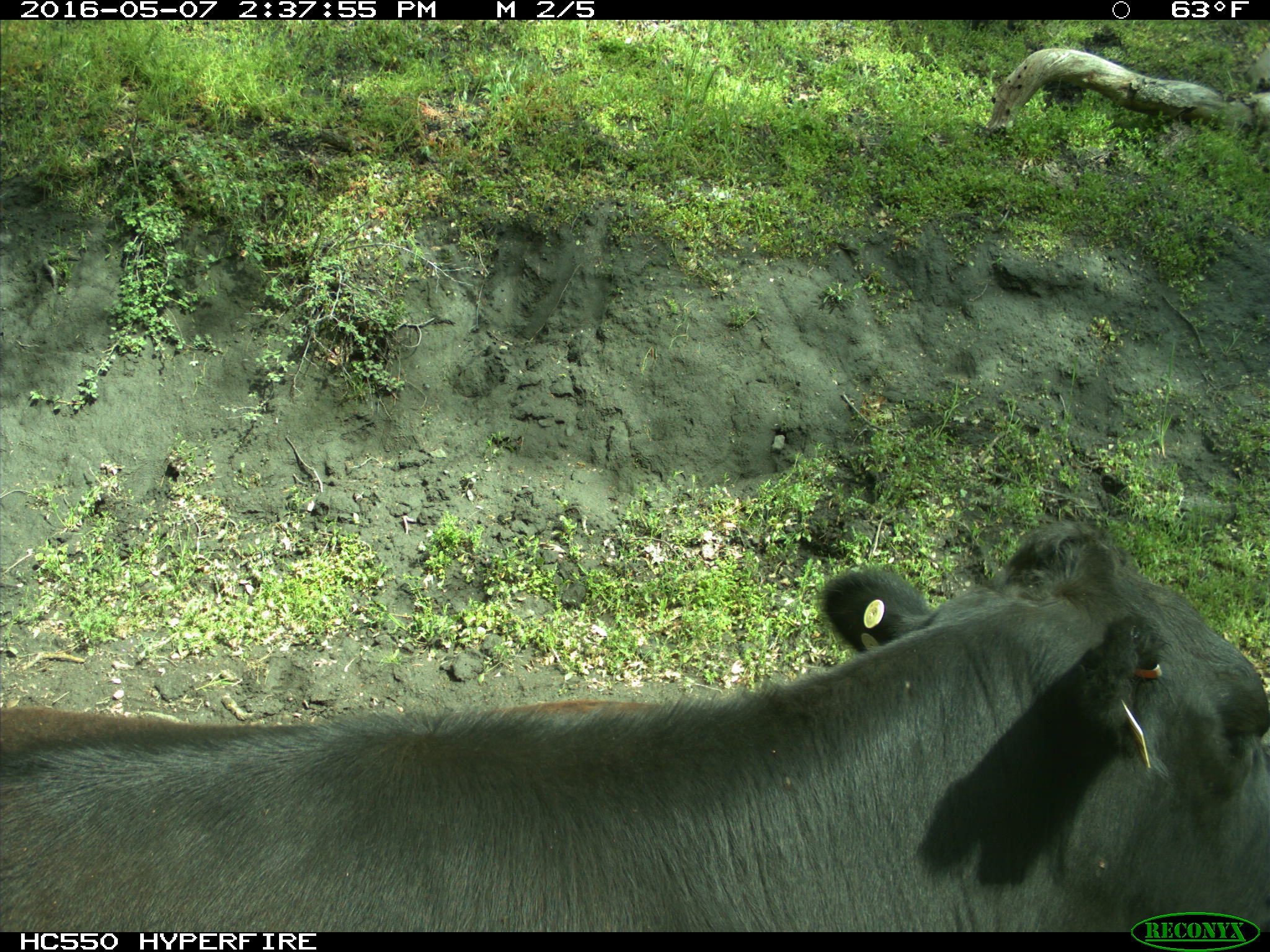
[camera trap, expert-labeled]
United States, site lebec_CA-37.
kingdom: Animalia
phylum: Chordata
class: Mammalia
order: Artiodactyla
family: Bovidae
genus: Bos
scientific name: Bos taurus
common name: domestic cow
Bos taurus (domestic cow).